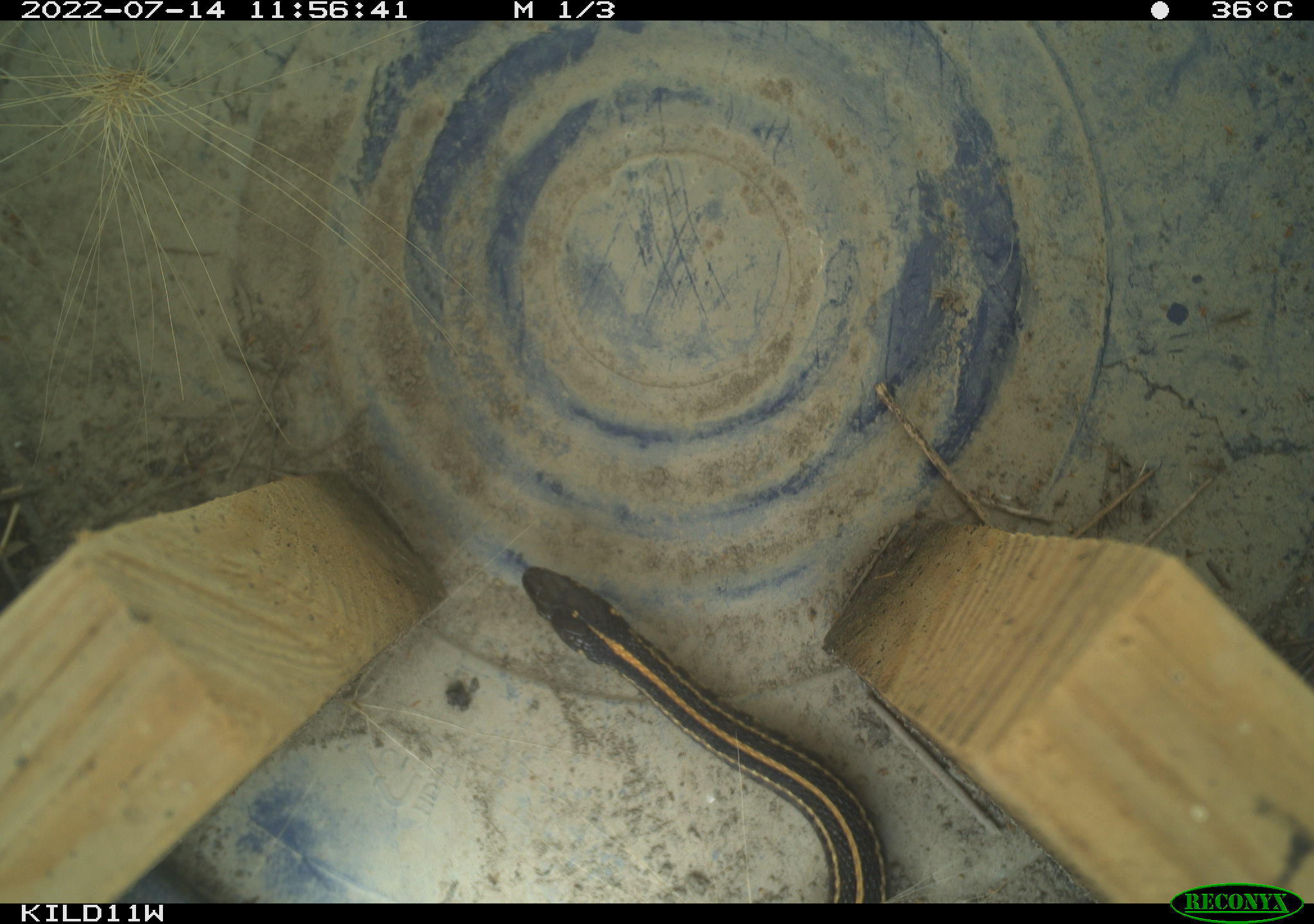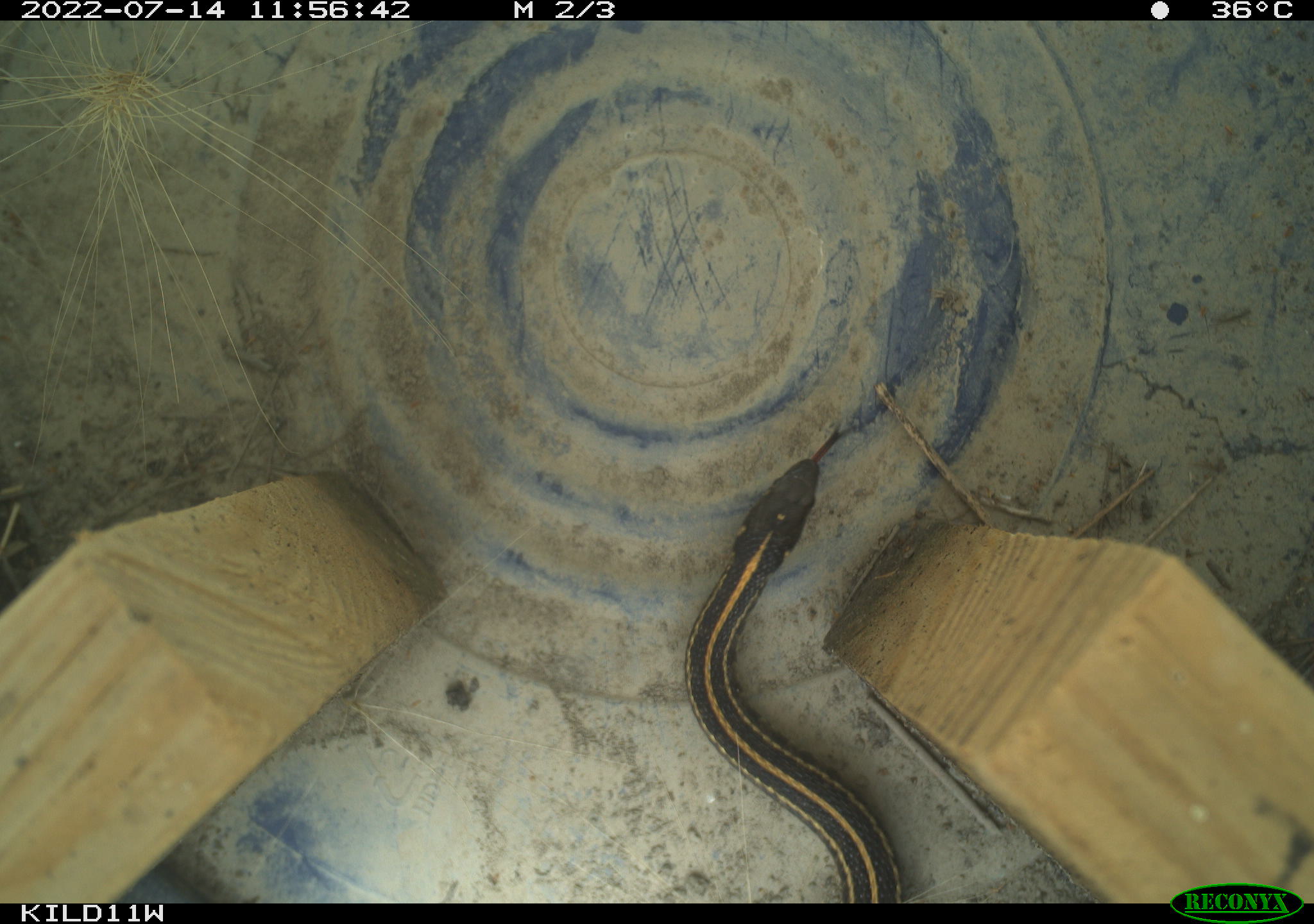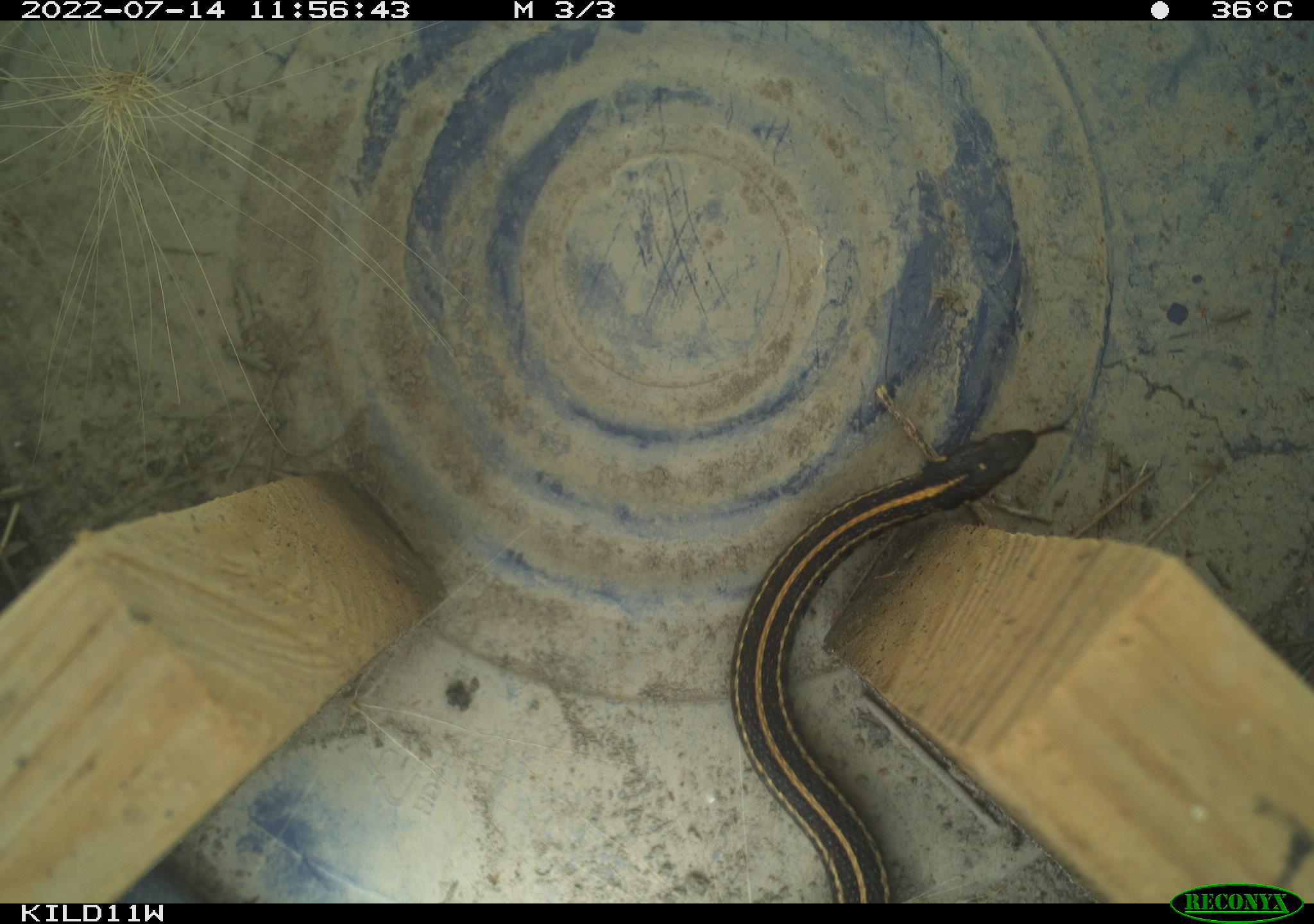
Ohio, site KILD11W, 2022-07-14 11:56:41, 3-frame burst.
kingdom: Animalia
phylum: Chordata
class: Reptilia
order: Squamata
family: Colubridae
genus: Thamnophis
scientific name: Thamnophis radix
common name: plains gartersnake